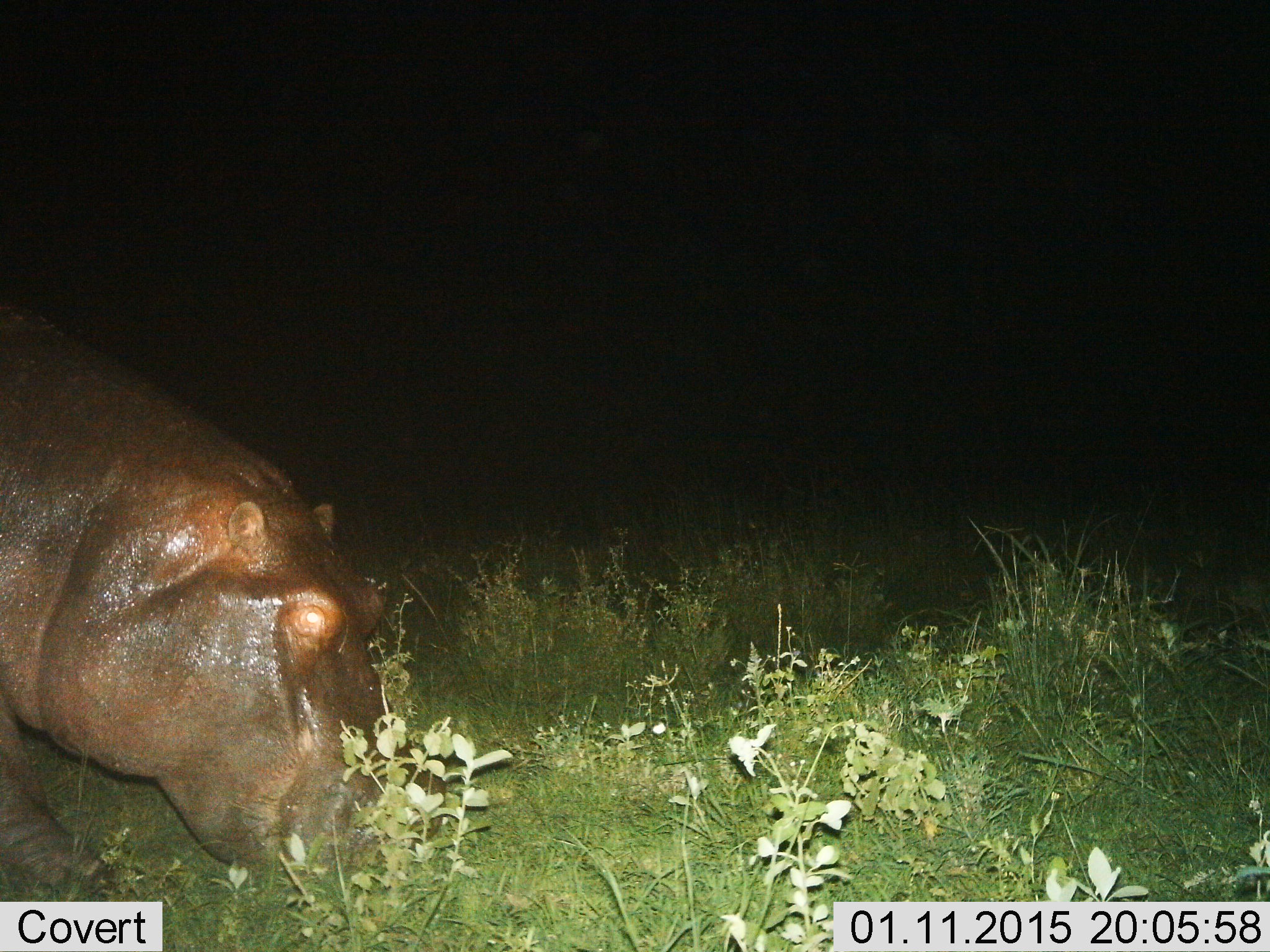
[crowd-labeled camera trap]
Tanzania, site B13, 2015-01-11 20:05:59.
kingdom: Animalia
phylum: Chordata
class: Mammalia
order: Artiodactyla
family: Hippopotamidae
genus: Hippopotamus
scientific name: Hippopotamus amphibius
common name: hippopotamus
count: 1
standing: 20%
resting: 0%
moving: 10%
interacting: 0%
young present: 0%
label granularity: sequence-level